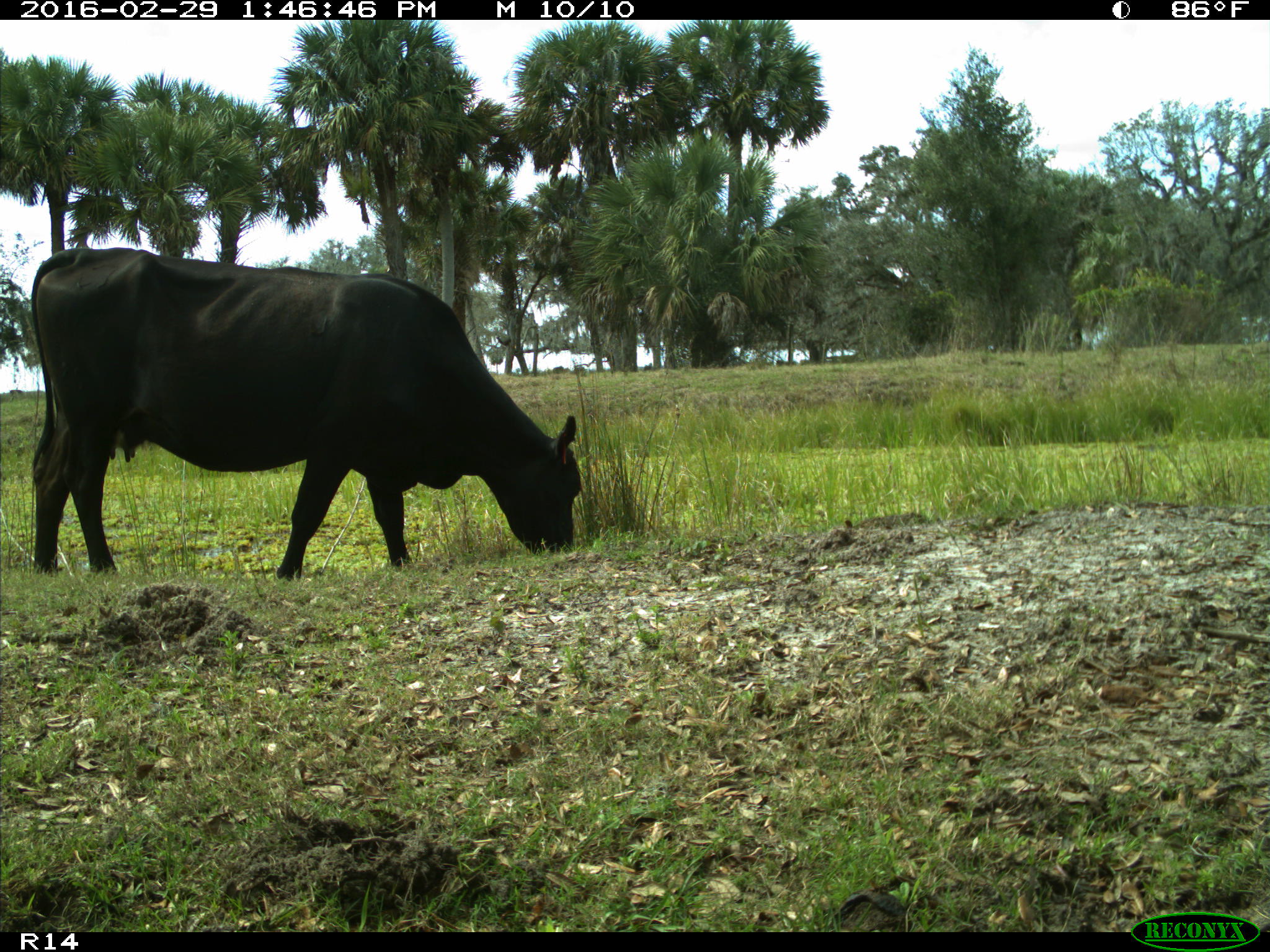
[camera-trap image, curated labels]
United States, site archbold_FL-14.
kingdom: Animalia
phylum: Chordata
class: Mammalia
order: Artiodactyla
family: Bovidae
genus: Bos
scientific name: Bos taurus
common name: domestic cow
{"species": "Bos taurus (domestic cow)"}